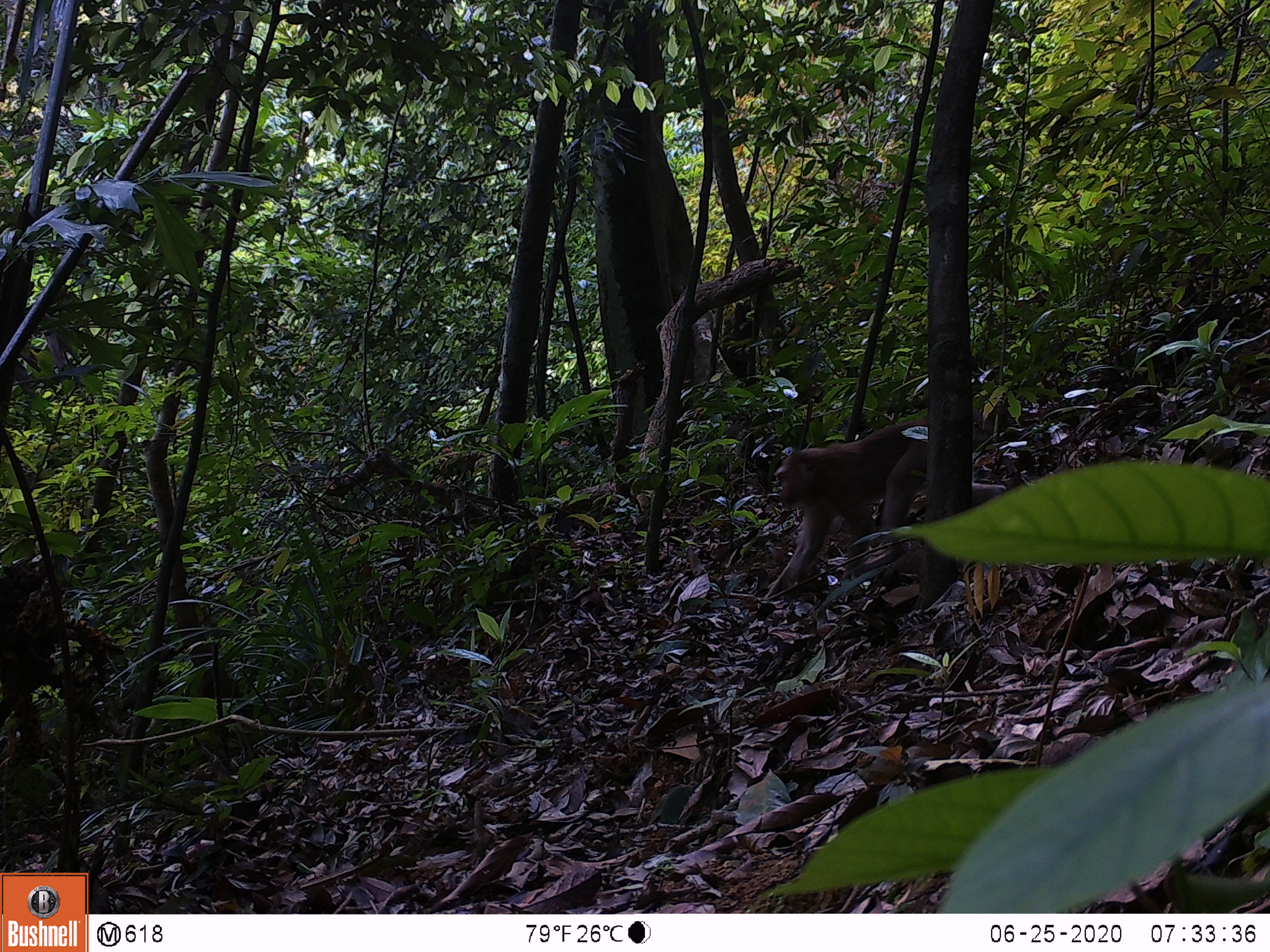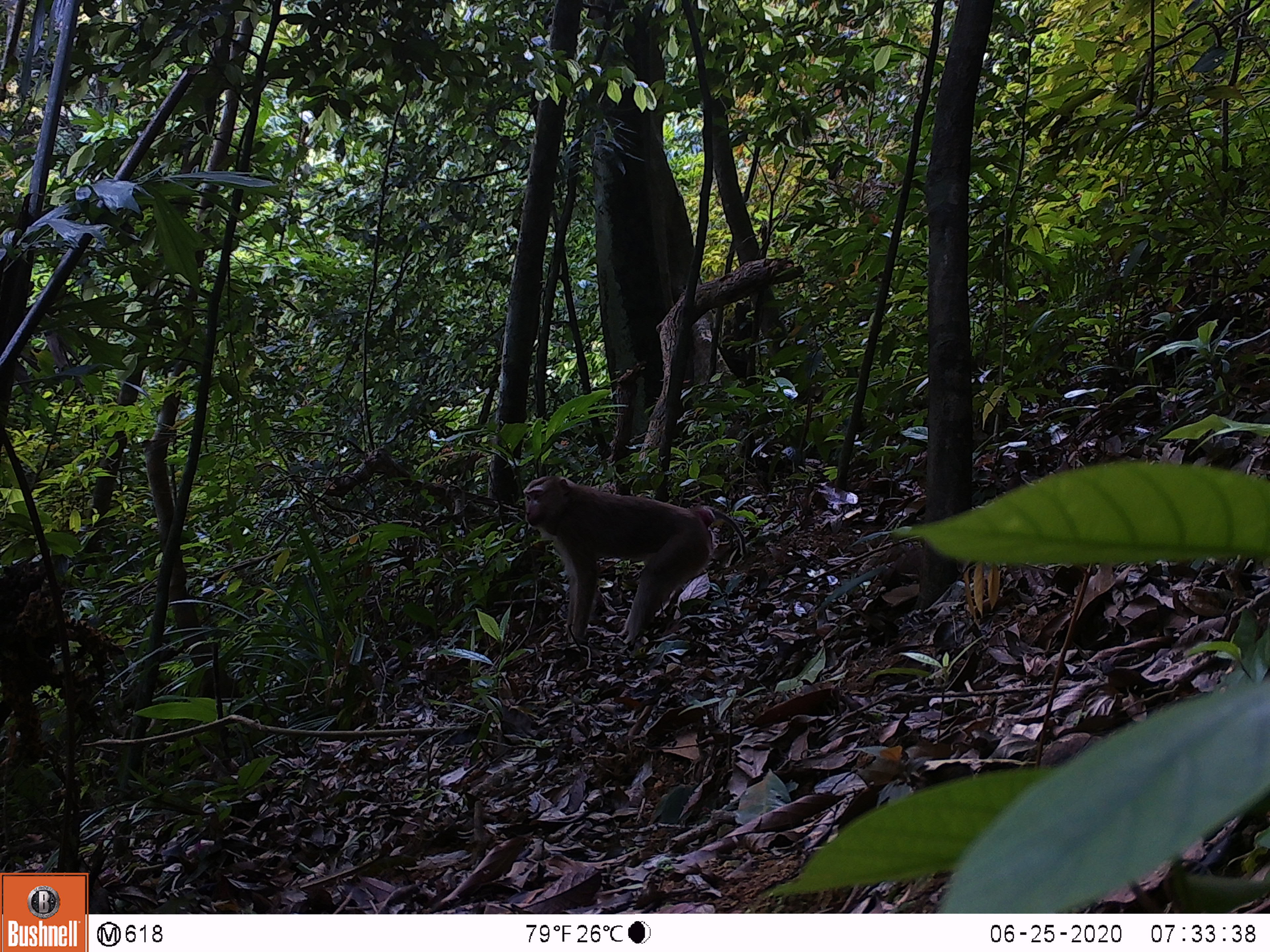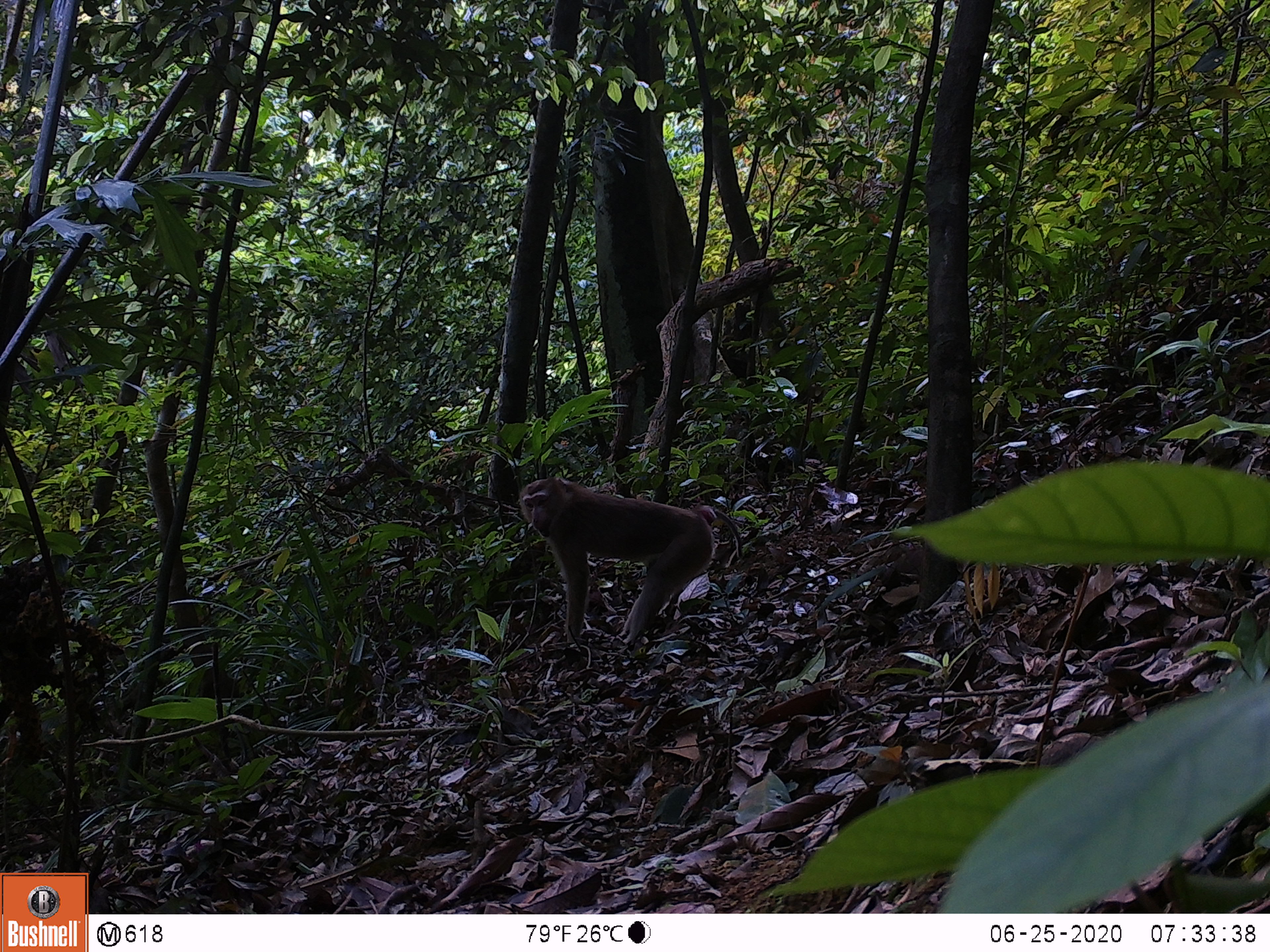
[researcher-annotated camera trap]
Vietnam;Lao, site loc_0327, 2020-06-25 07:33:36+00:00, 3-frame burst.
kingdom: Animalia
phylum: Chordata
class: Mammalia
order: Primates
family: Cercopithecidae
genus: Macaca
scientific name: Macaca nemestrina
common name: pig-tailed macaque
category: pig tailed macaque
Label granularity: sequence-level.